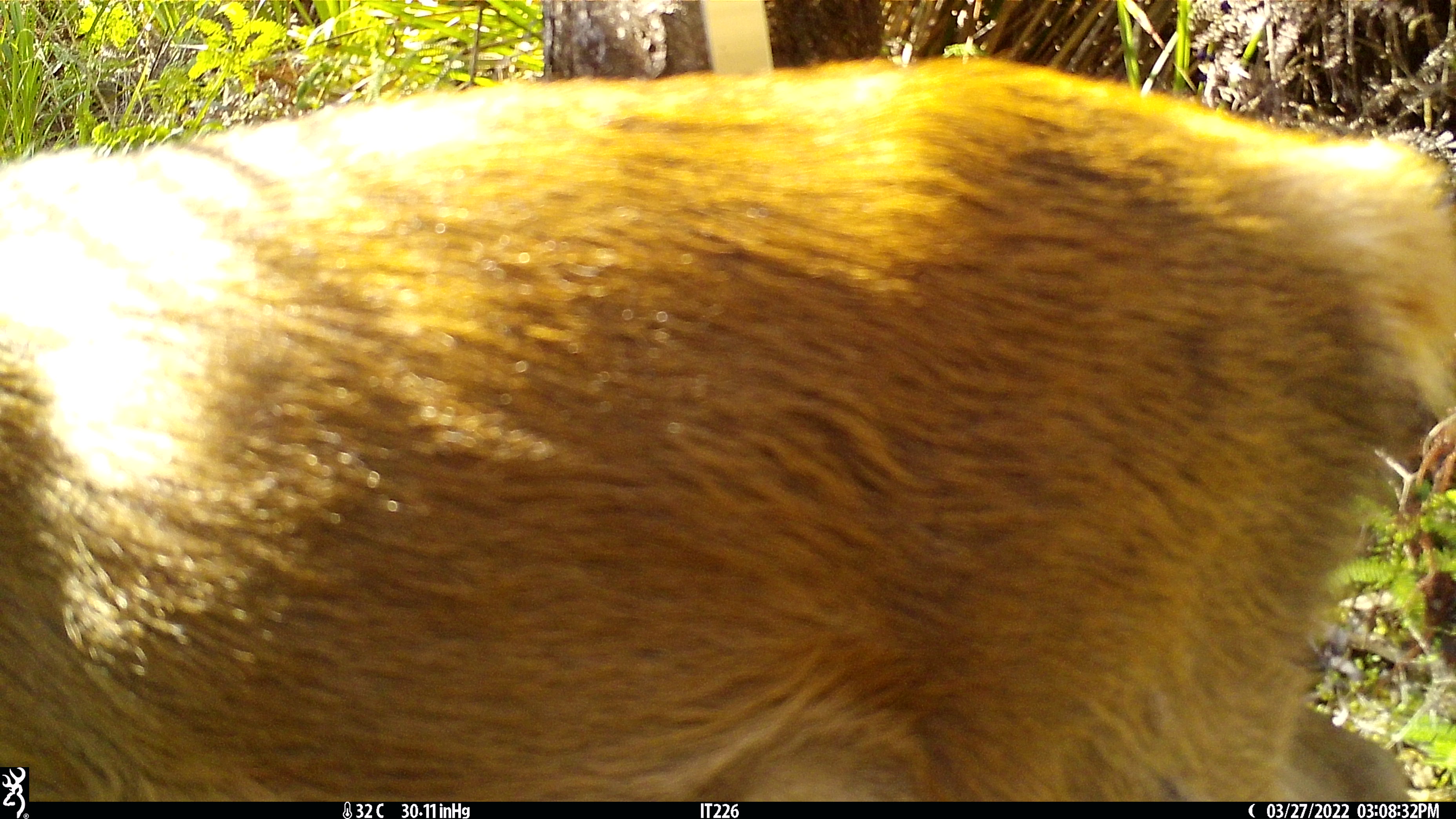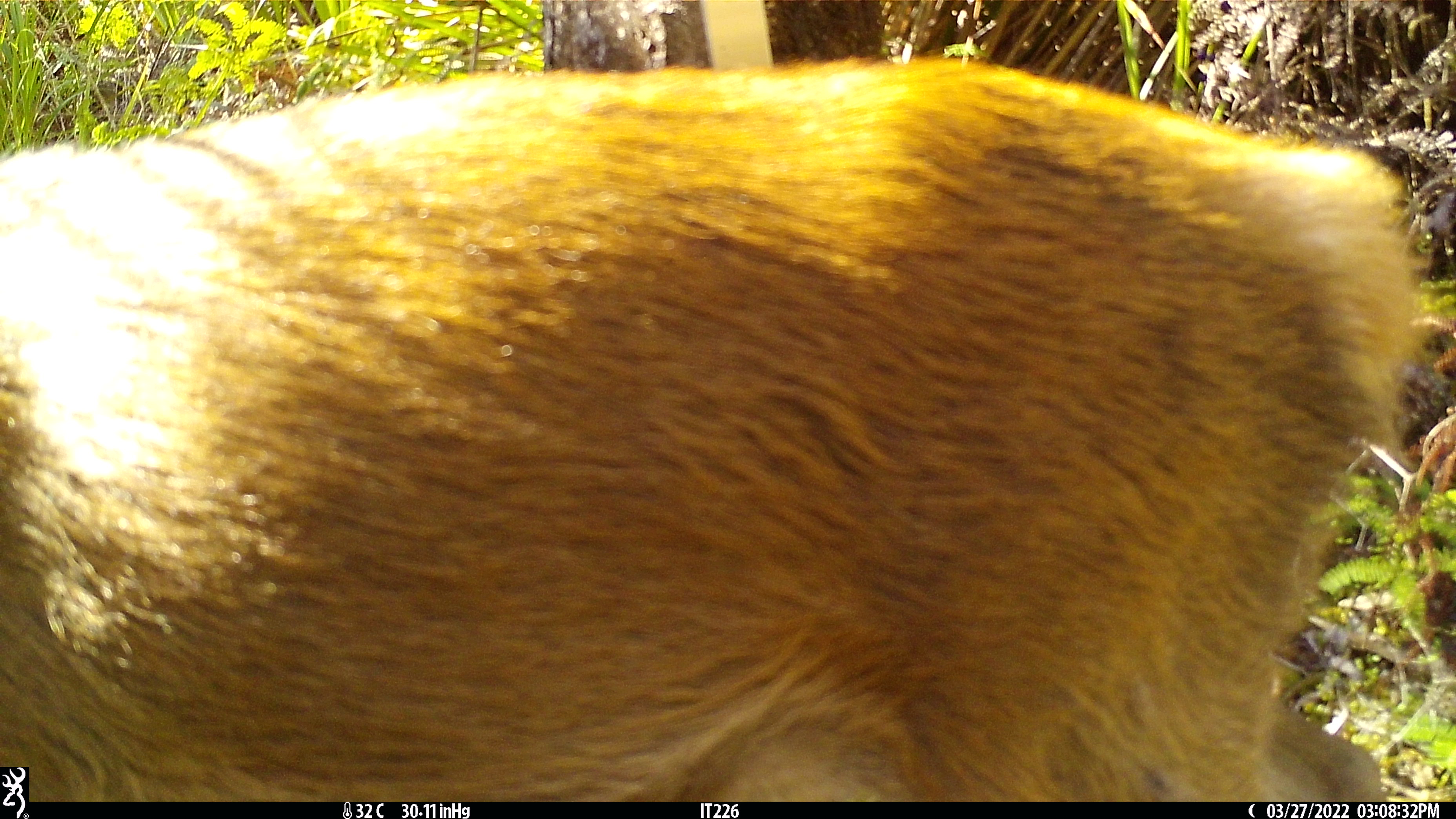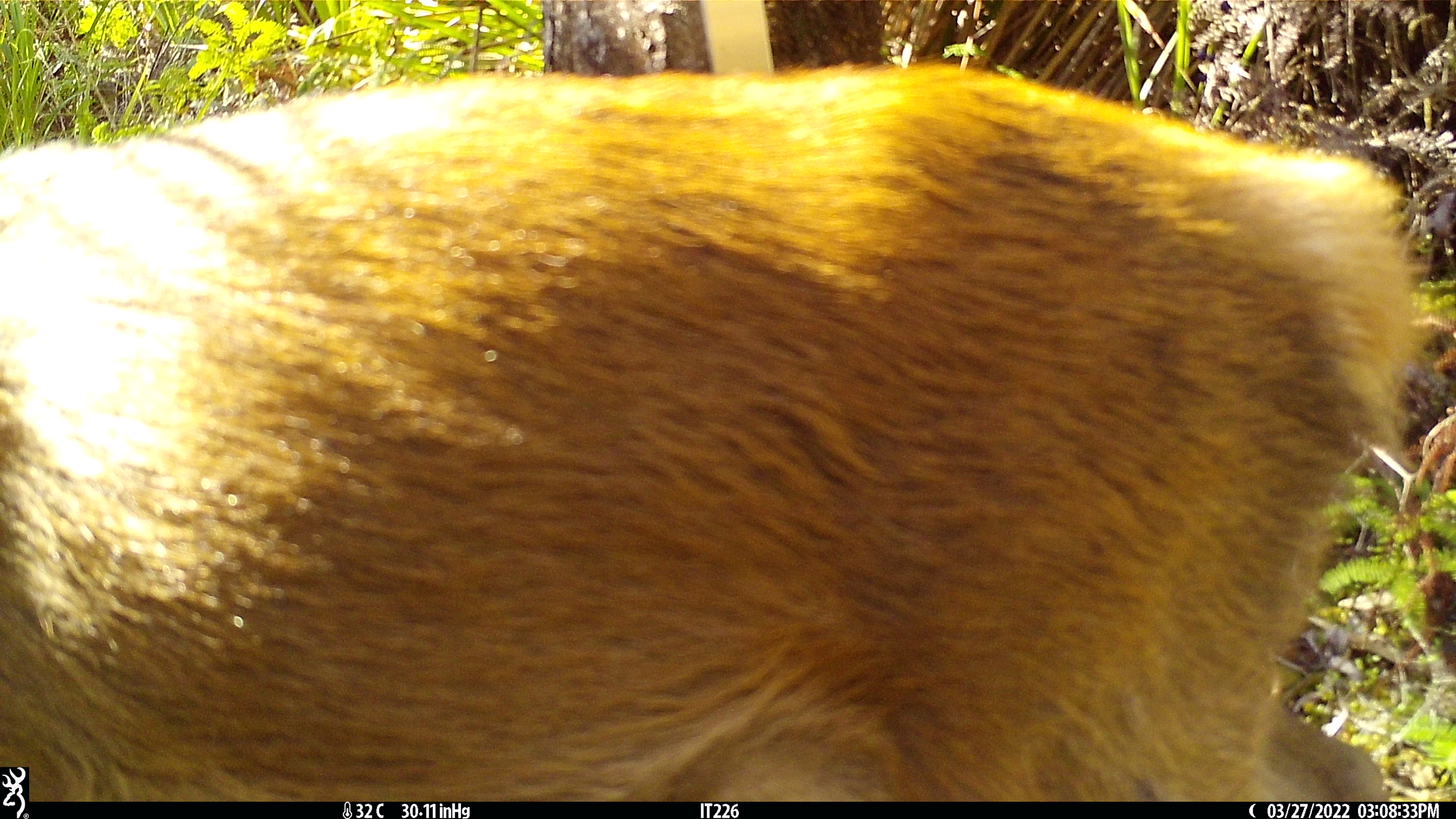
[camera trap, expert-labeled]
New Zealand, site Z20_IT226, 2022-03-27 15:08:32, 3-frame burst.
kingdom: Animalia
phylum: Chordata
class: Mammalia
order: Artiodactyla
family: Cervidae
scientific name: Cervidae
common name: deer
Deer (Cervidae).